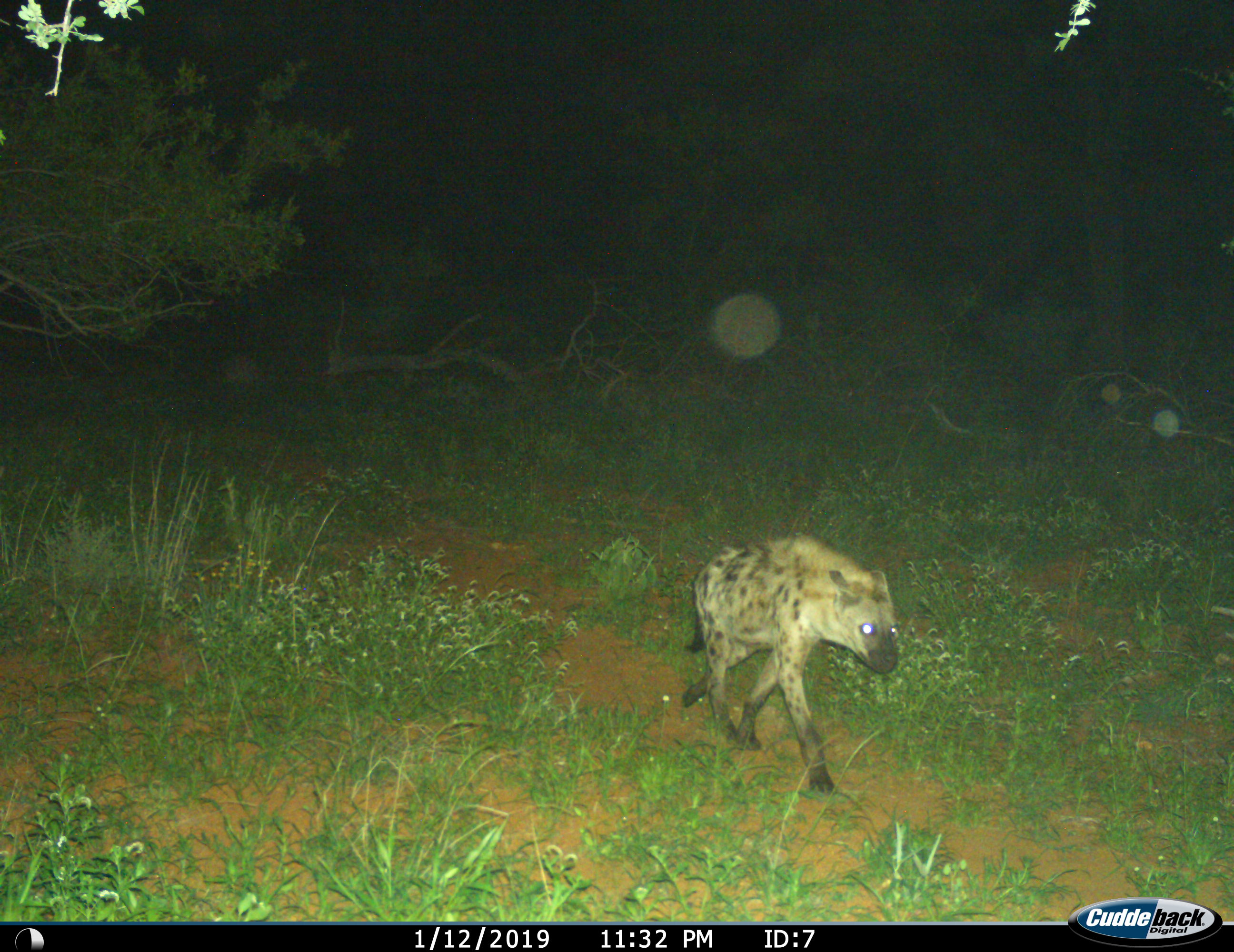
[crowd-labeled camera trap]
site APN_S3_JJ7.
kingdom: Animalia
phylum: Chordata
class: Mammalia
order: Carnivora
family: Hyaenidae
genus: Crocuta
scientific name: Crocuta crocuta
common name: spotted hyena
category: hyenaspotted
Hyenaspotted (spotted hyena) (Crocuta crocuta), count 1. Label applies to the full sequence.